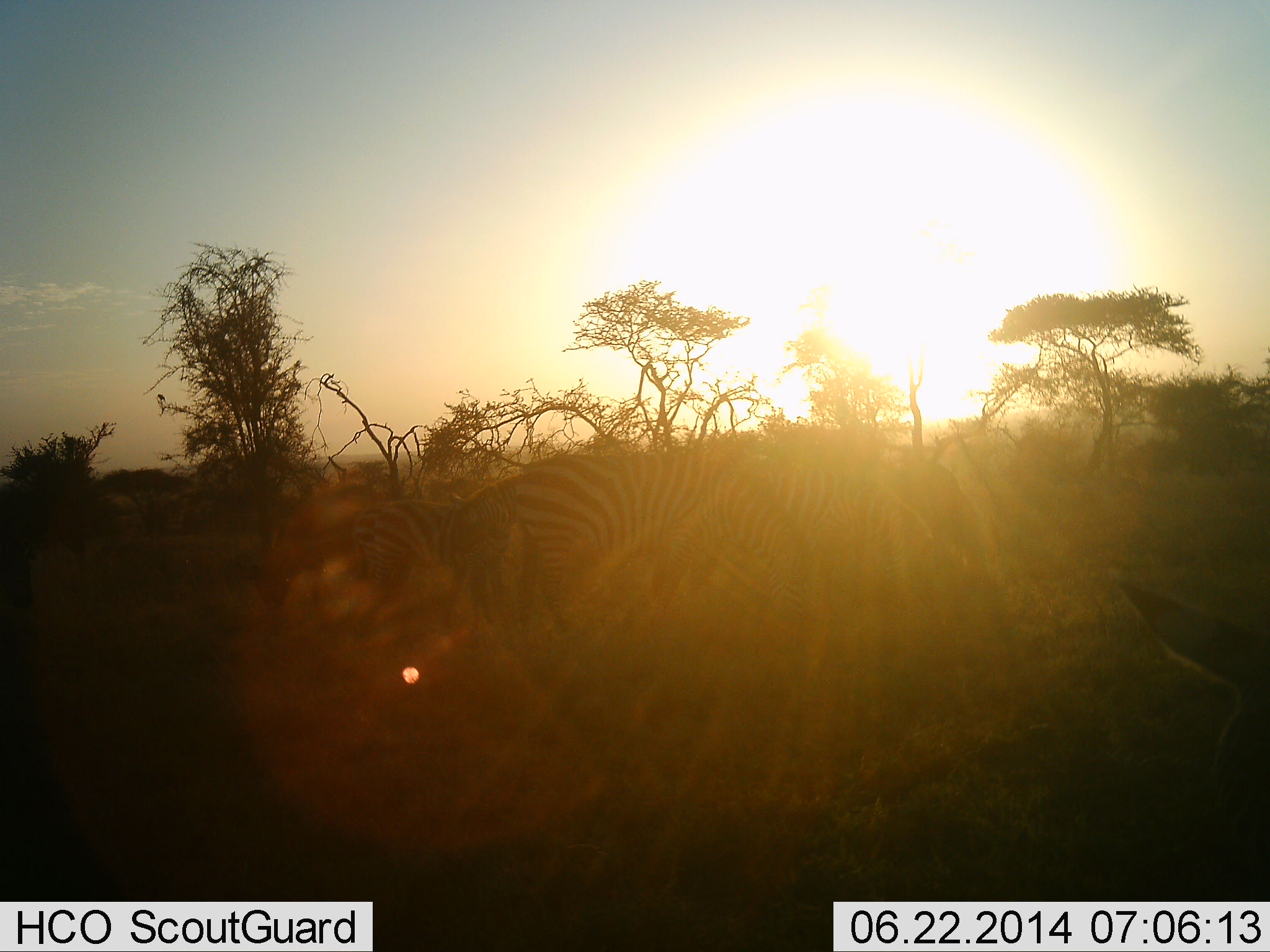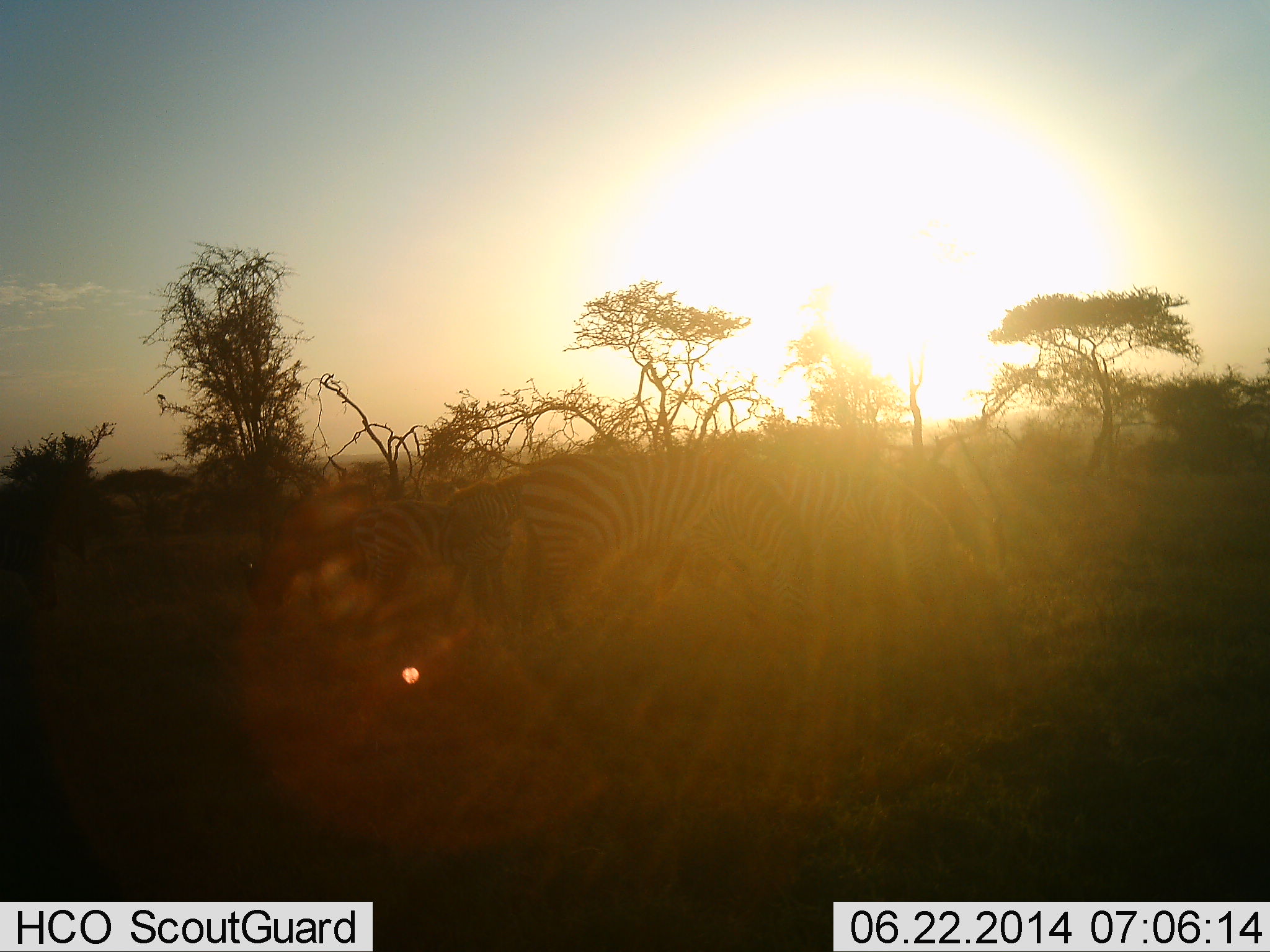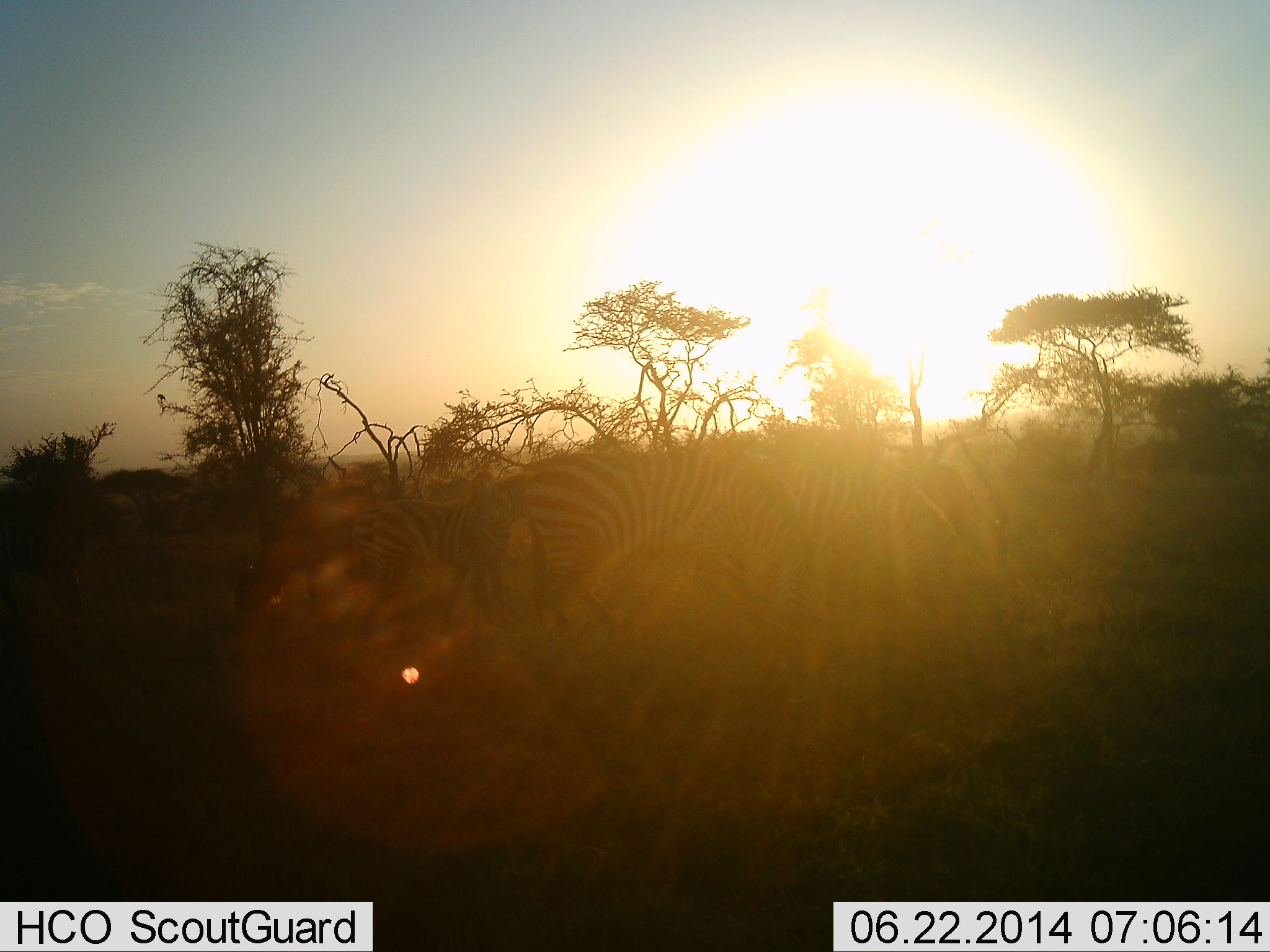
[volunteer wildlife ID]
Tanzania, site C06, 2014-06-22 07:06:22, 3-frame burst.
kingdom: Animalia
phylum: Chordata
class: Mammalia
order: Perissodactyla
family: Equidae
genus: Equus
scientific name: Equus quagga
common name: plains zebra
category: zebra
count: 5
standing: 60%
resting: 0%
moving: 10%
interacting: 10%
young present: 30%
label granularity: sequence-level